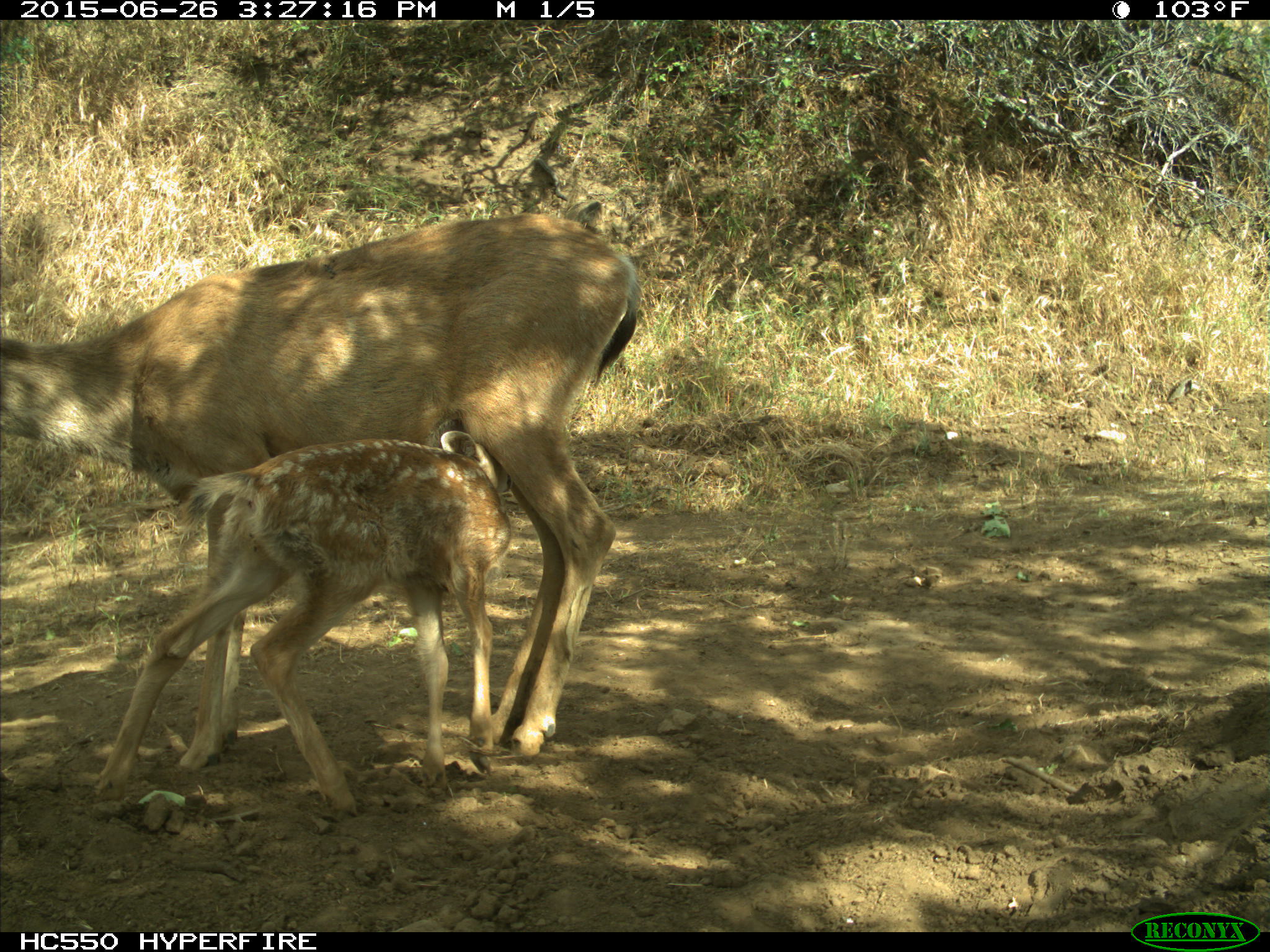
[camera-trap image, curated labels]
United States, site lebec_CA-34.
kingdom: Animalia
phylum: Chordata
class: Mammalia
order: Artiodactyla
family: Cervidae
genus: Odocoileus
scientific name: Odocoileus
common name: deer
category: unidentified deer